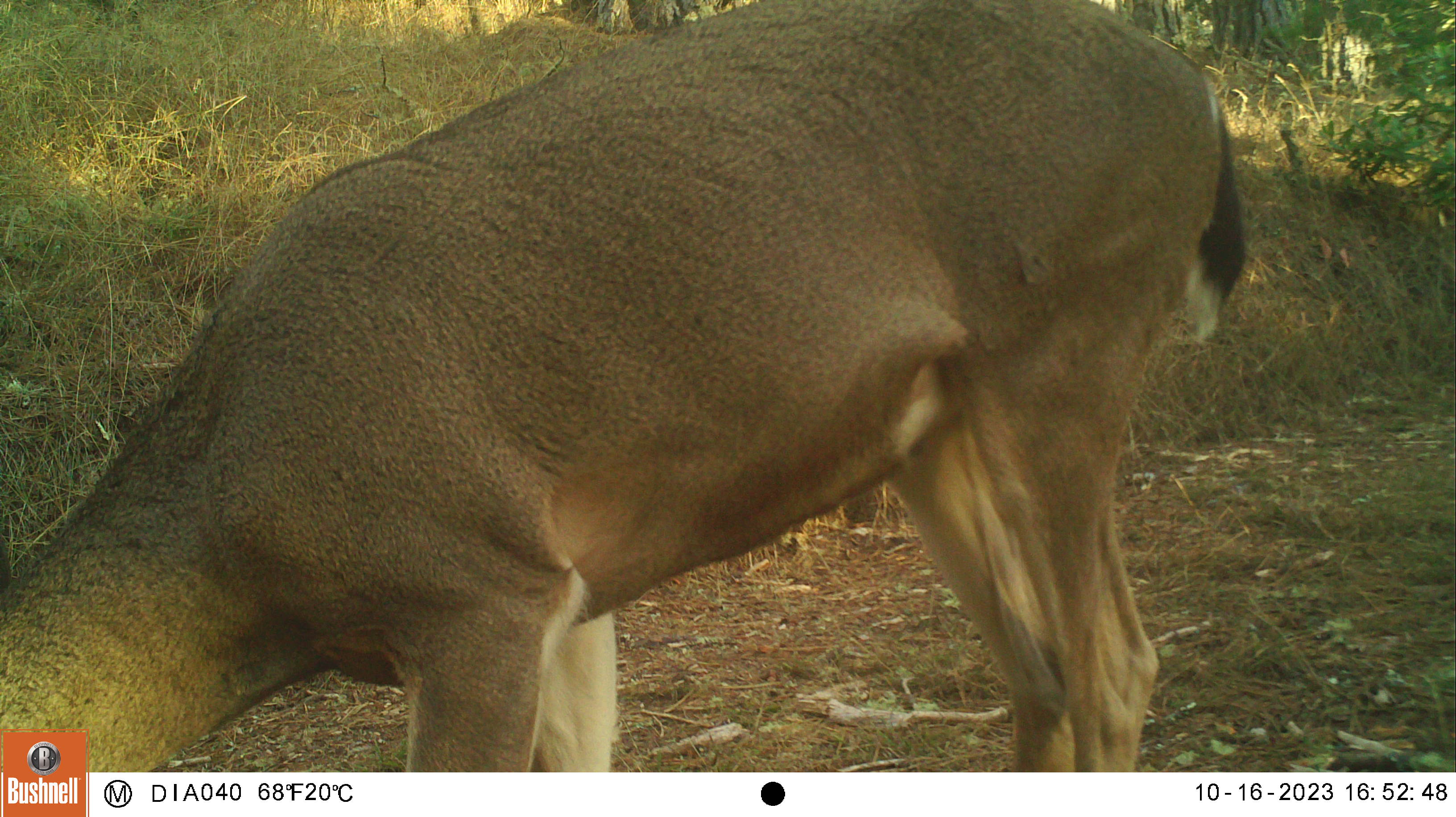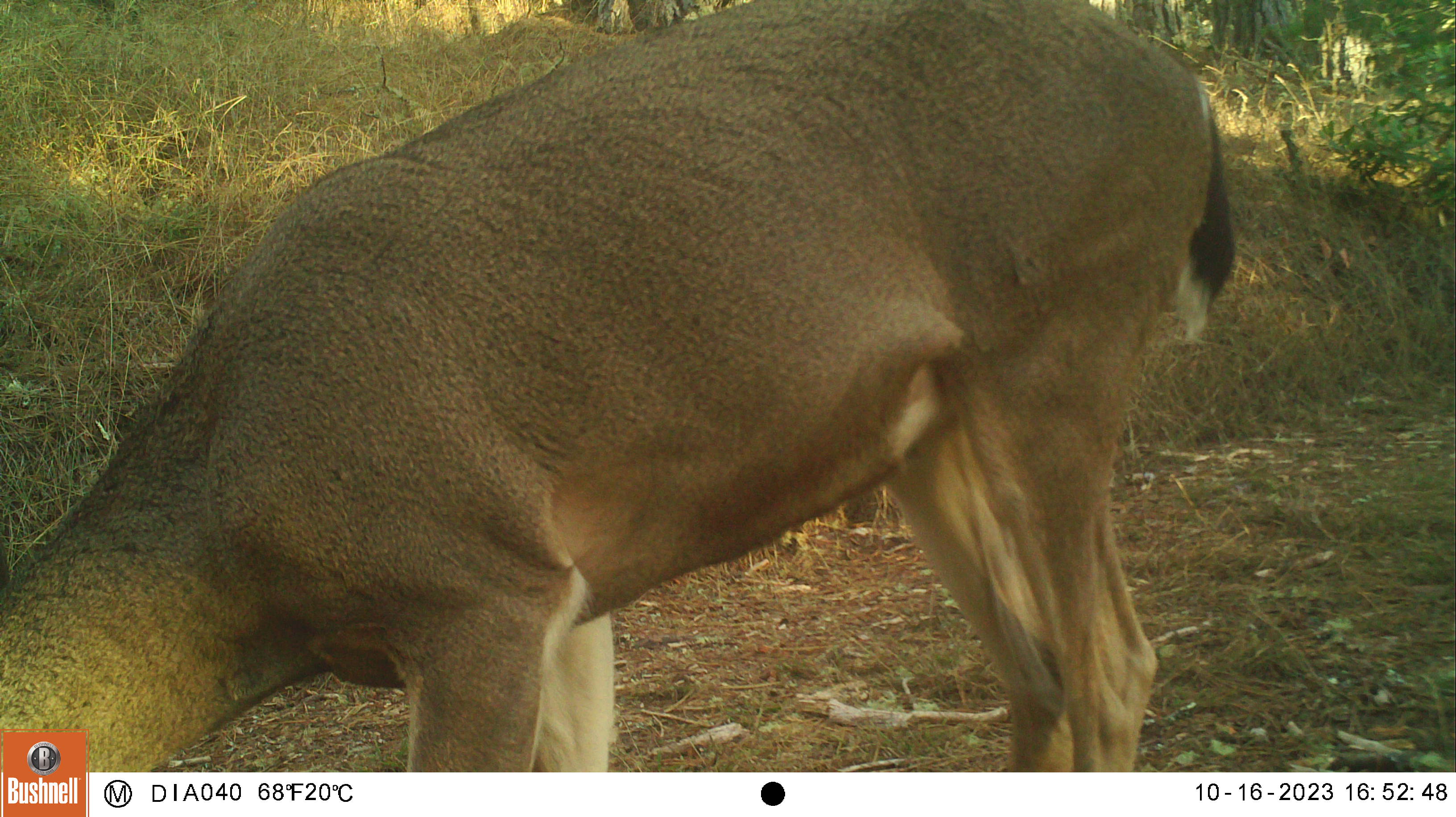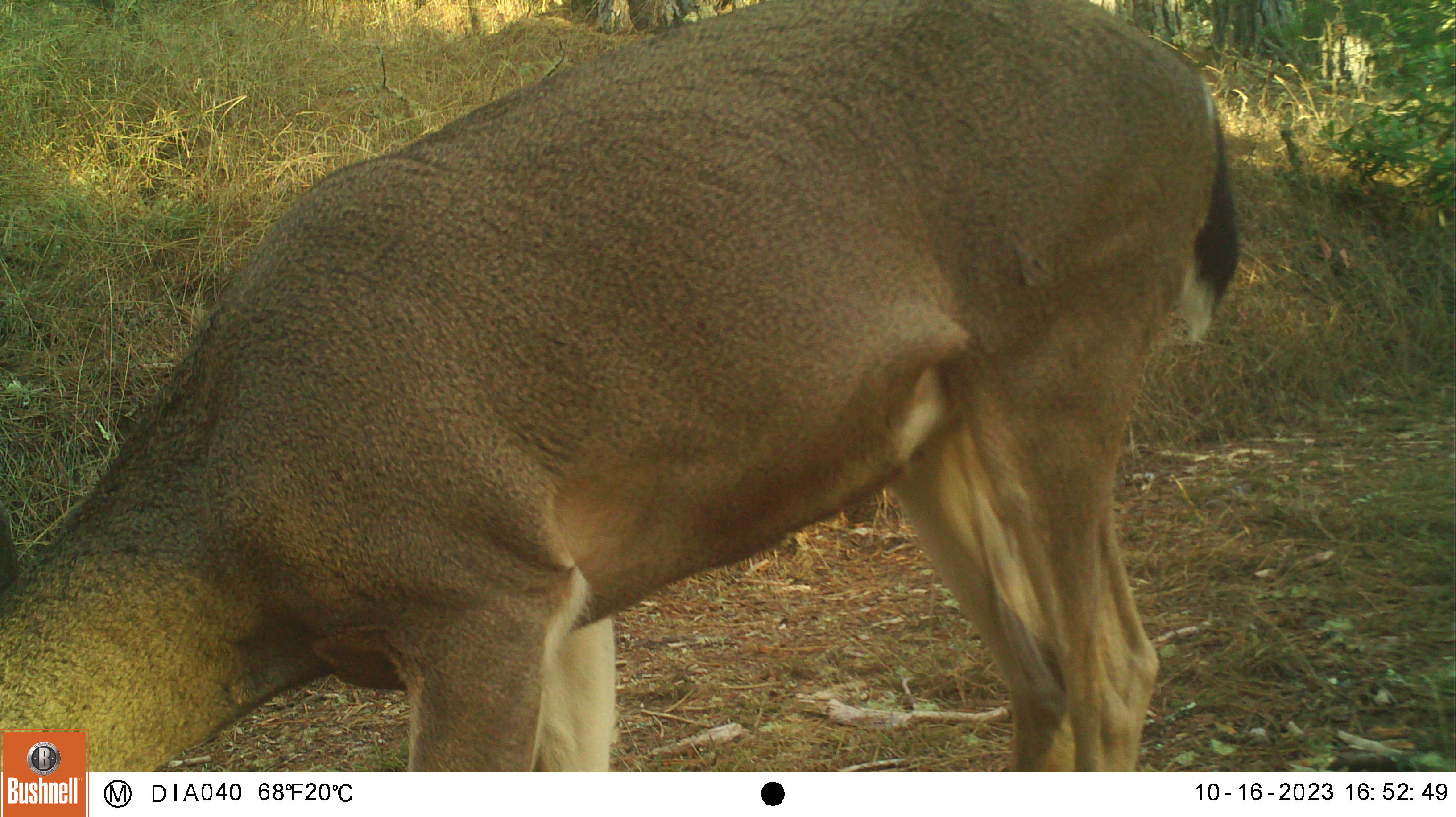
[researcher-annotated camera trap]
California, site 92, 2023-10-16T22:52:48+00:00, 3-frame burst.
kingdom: Animalia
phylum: Chordata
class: Mammalia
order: Artiodactyla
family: Cervidae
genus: Odocoileus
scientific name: Odocoileus hemionus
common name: mule deer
Mule deer (Odocoileus hemionus).